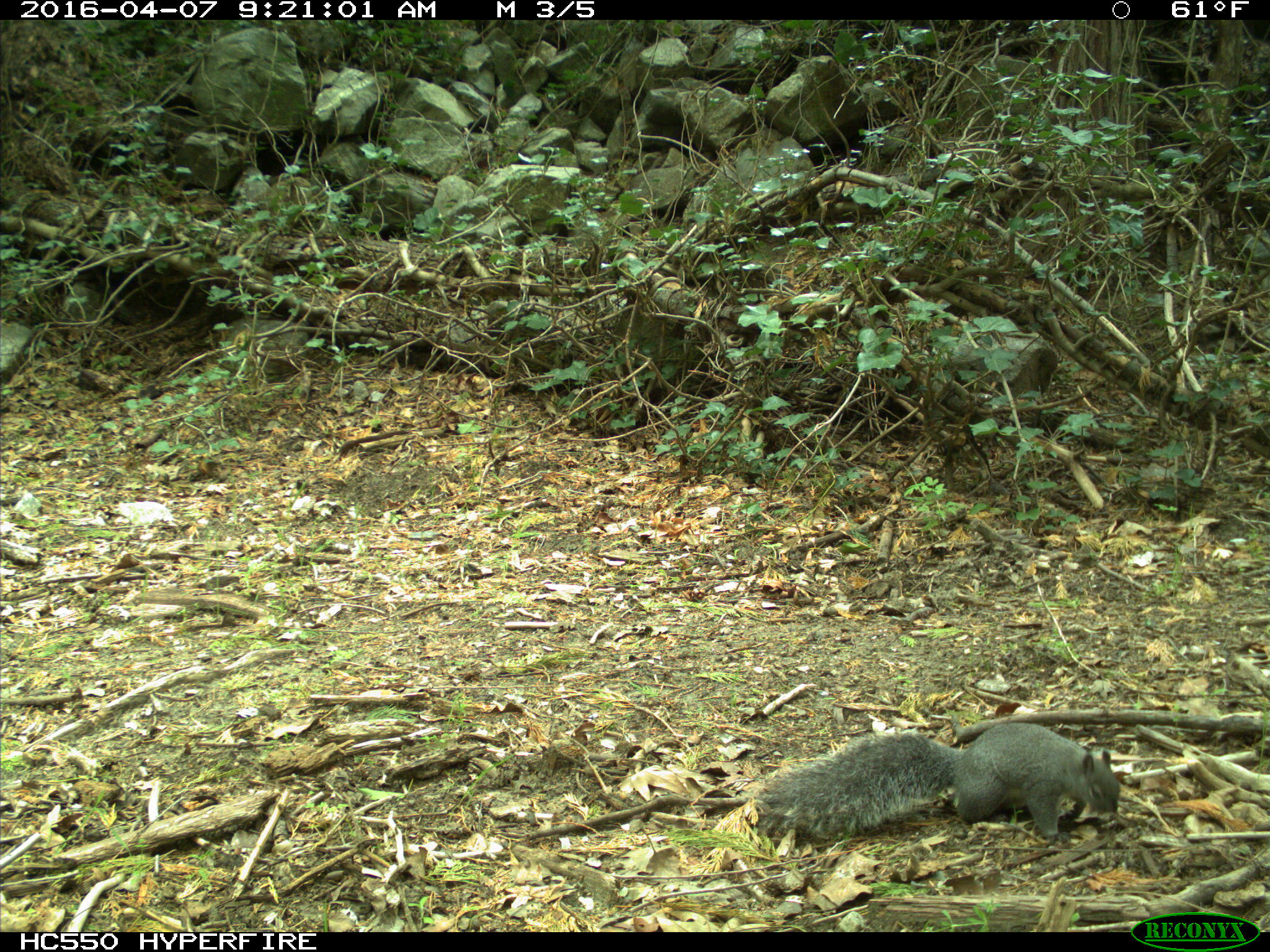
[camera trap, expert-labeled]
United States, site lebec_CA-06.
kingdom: Animalia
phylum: Chordata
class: Mammalia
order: Rodentia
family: Sciuridae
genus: Sciurus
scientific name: Sciurus carolinensis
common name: eastern gray squirrel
Sciurus carolinensis (eastern gray squirrel).